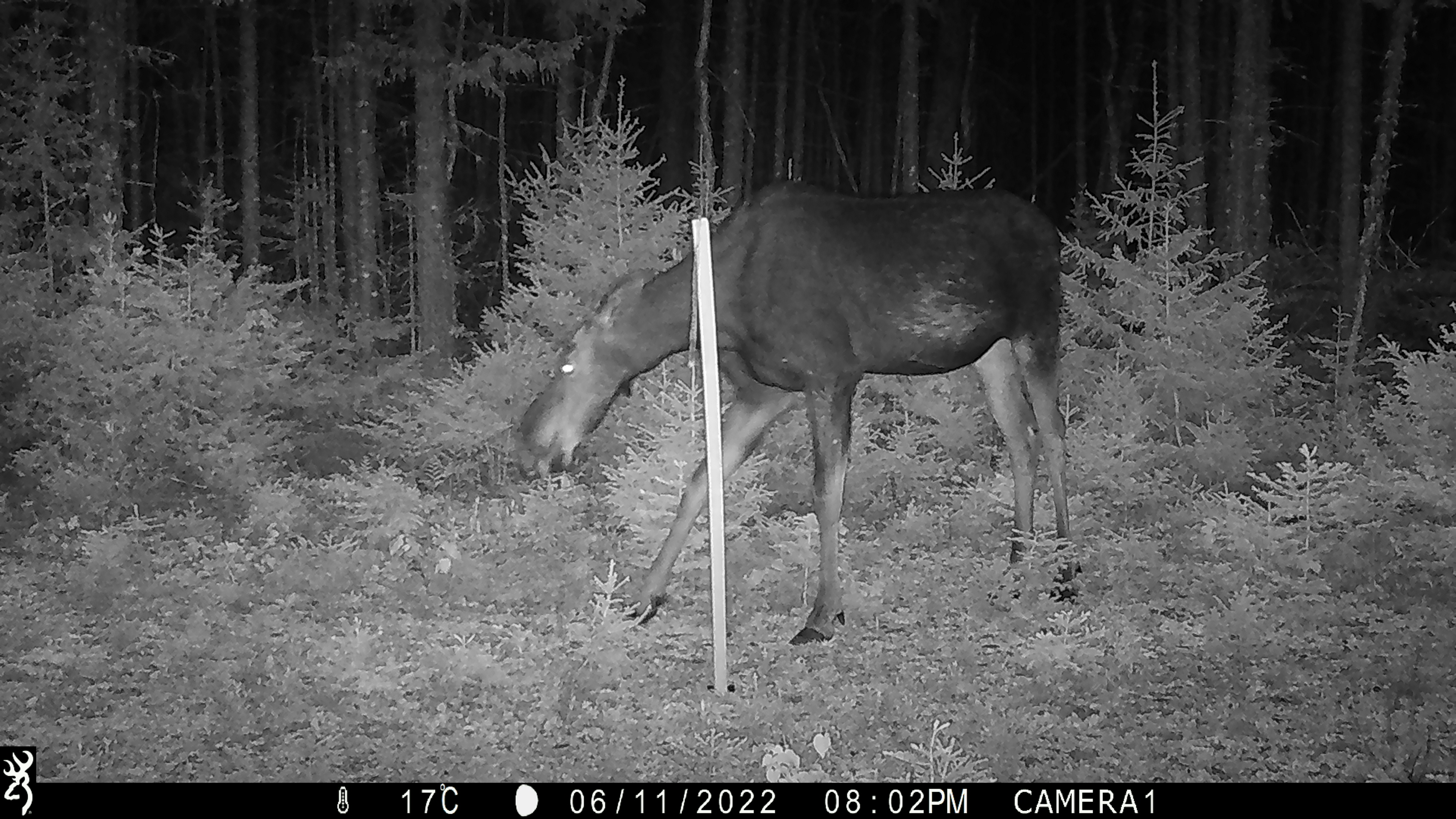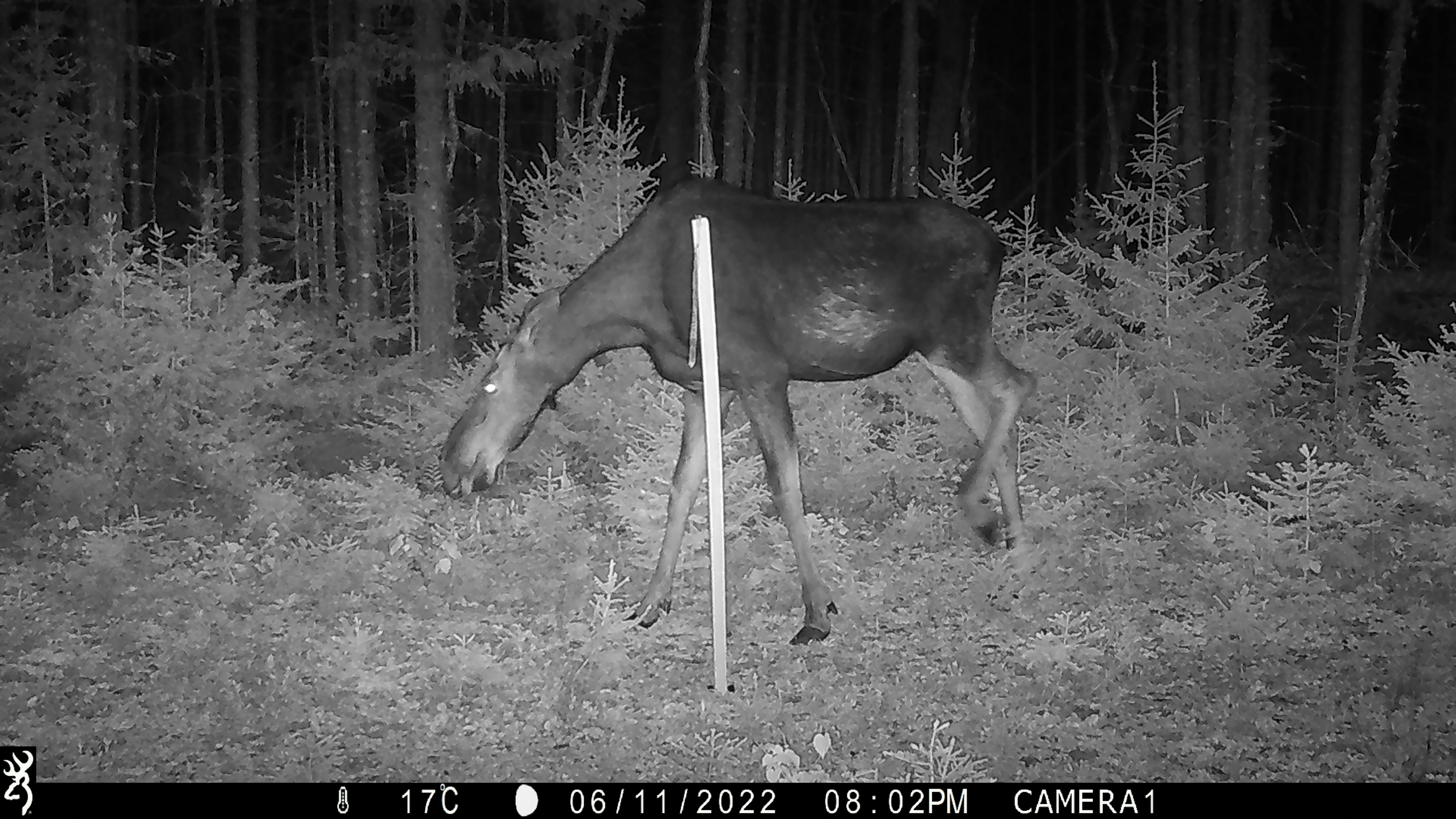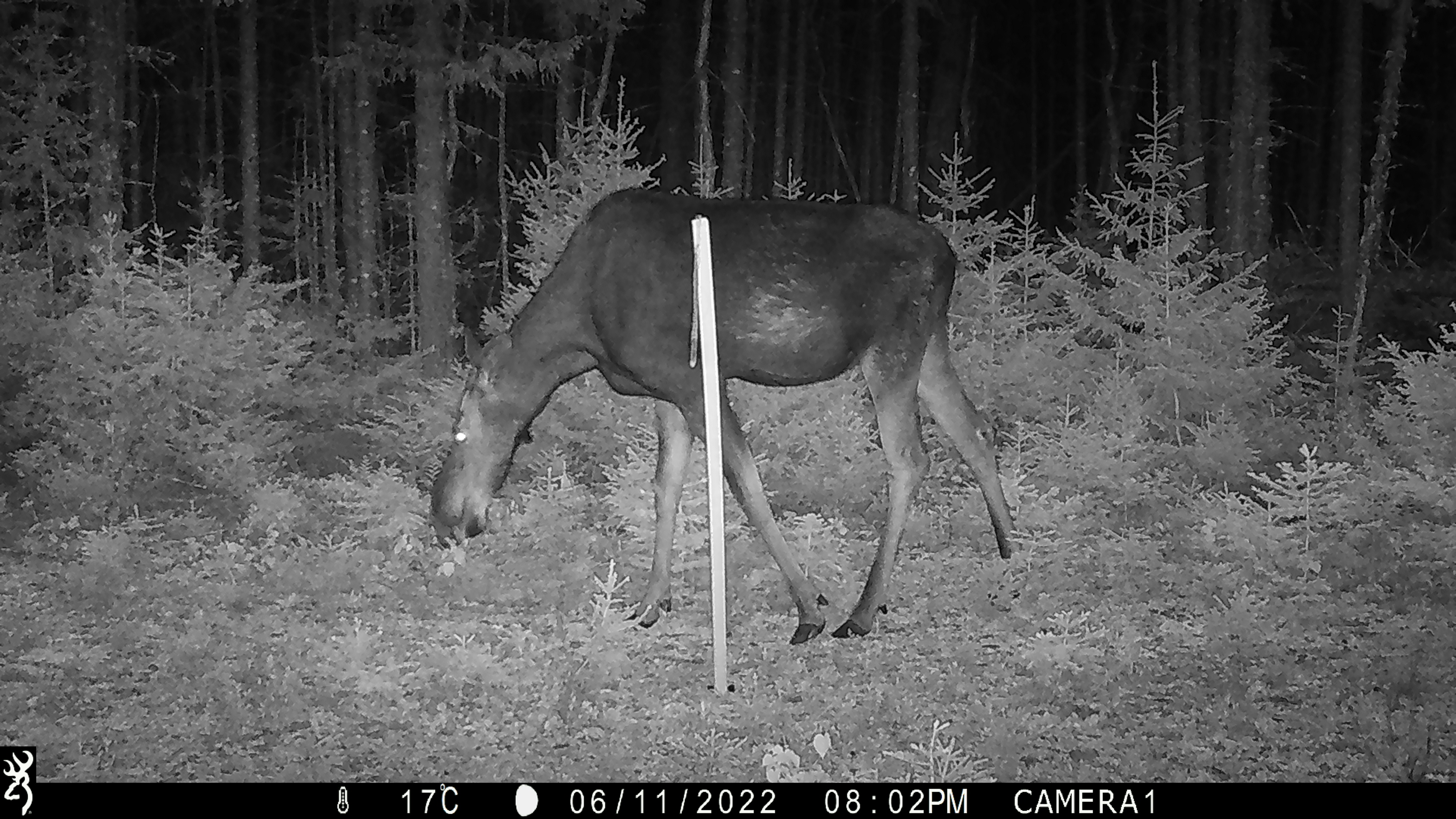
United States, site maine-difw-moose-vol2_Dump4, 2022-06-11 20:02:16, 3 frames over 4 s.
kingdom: Animalia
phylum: Chordata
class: Mammalia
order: Artiodactyla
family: Cervidae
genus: Alces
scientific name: Alces alces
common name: moose